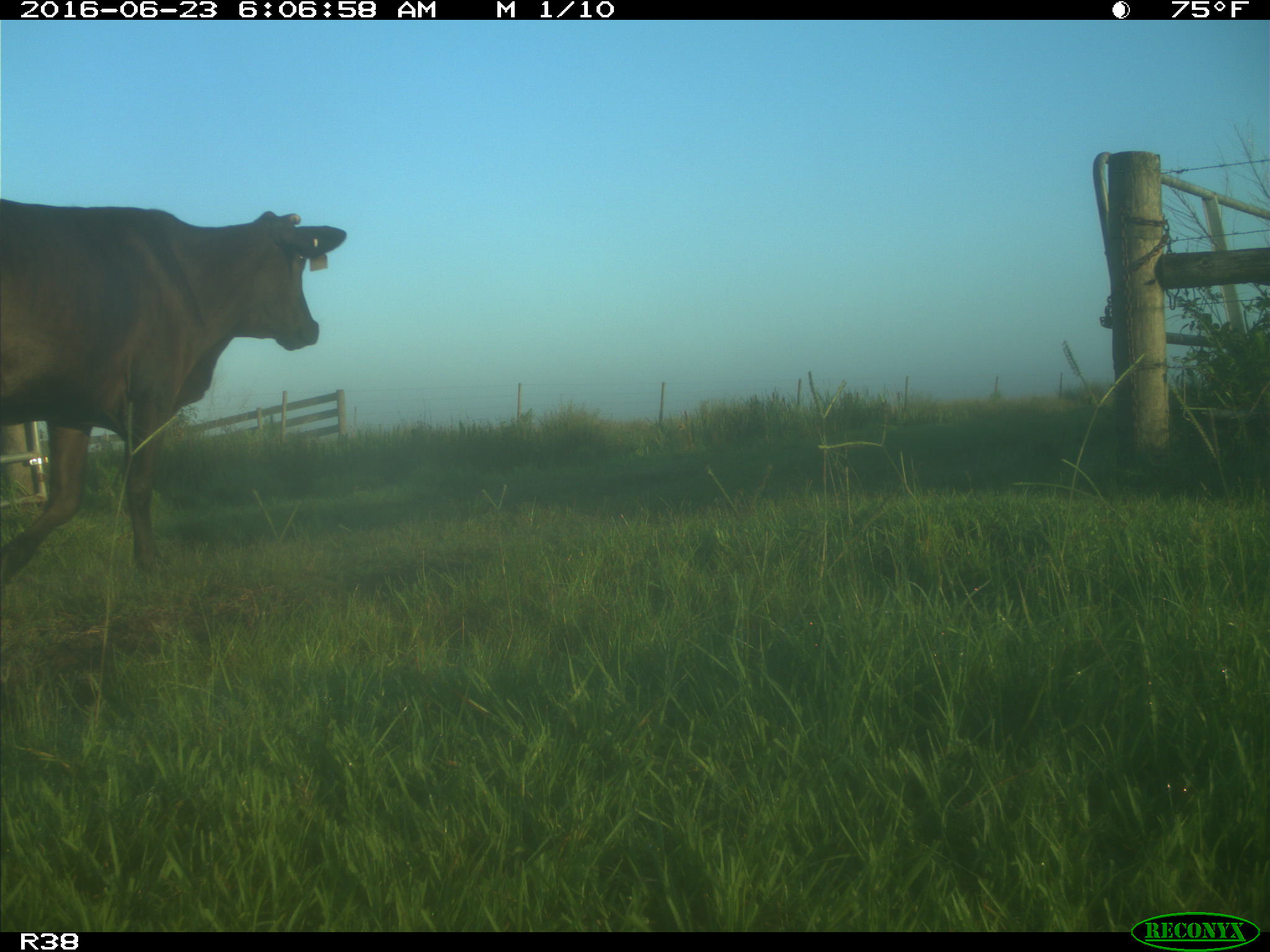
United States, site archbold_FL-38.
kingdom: Animalia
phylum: Chordata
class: Mammalia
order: Artiodactyla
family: Bovidae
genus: Bos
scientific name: Bos taurus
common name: domestic cow